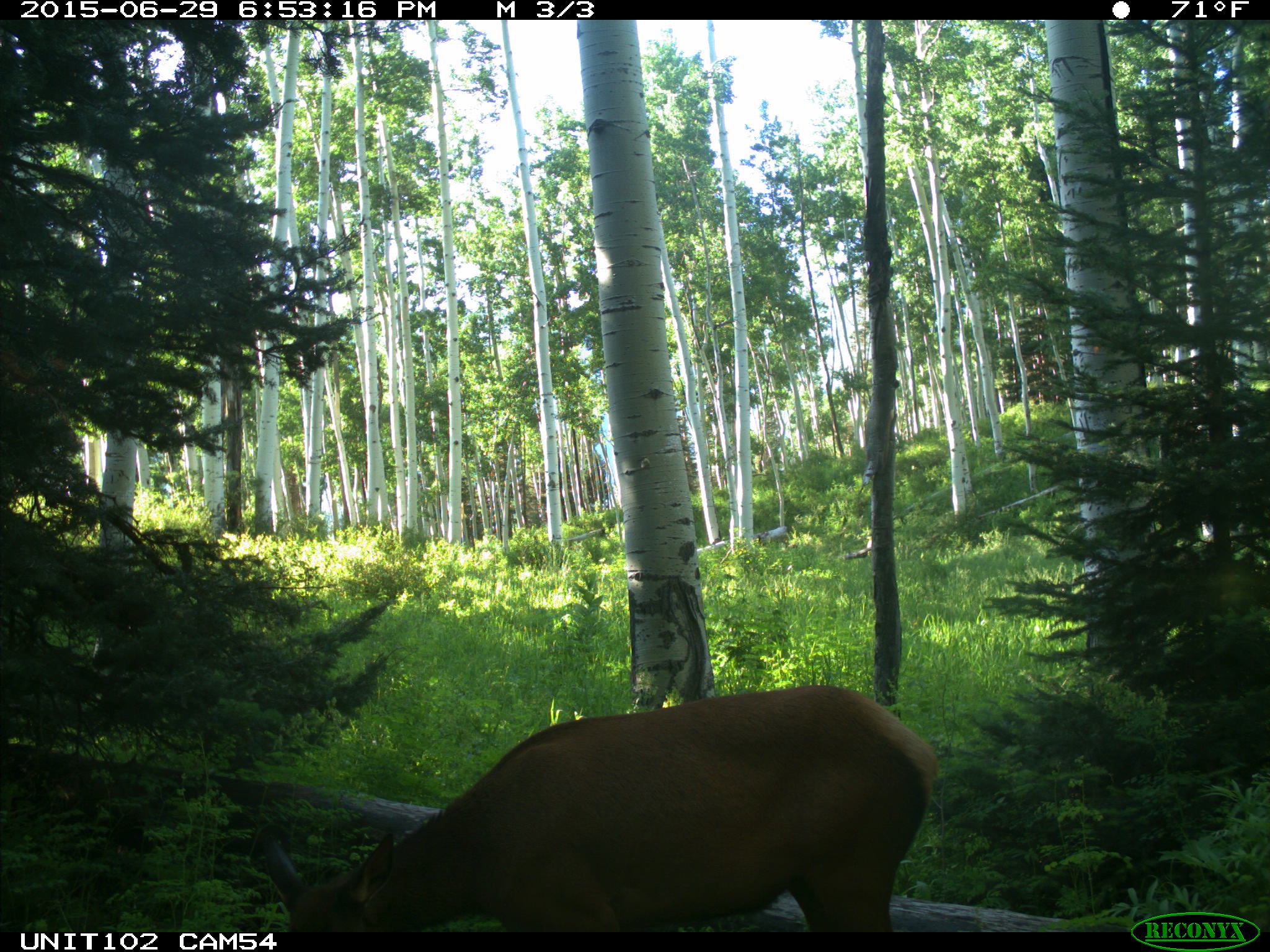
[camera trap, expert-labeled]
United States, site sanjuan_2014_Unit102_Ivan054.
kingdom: Animalia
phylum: Chordata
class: Mammalia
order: Artiodactyla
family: Cervidae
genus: Cervus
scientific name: Cervus elaphus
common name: red deer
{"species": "Cervus elaphus (red deer)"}